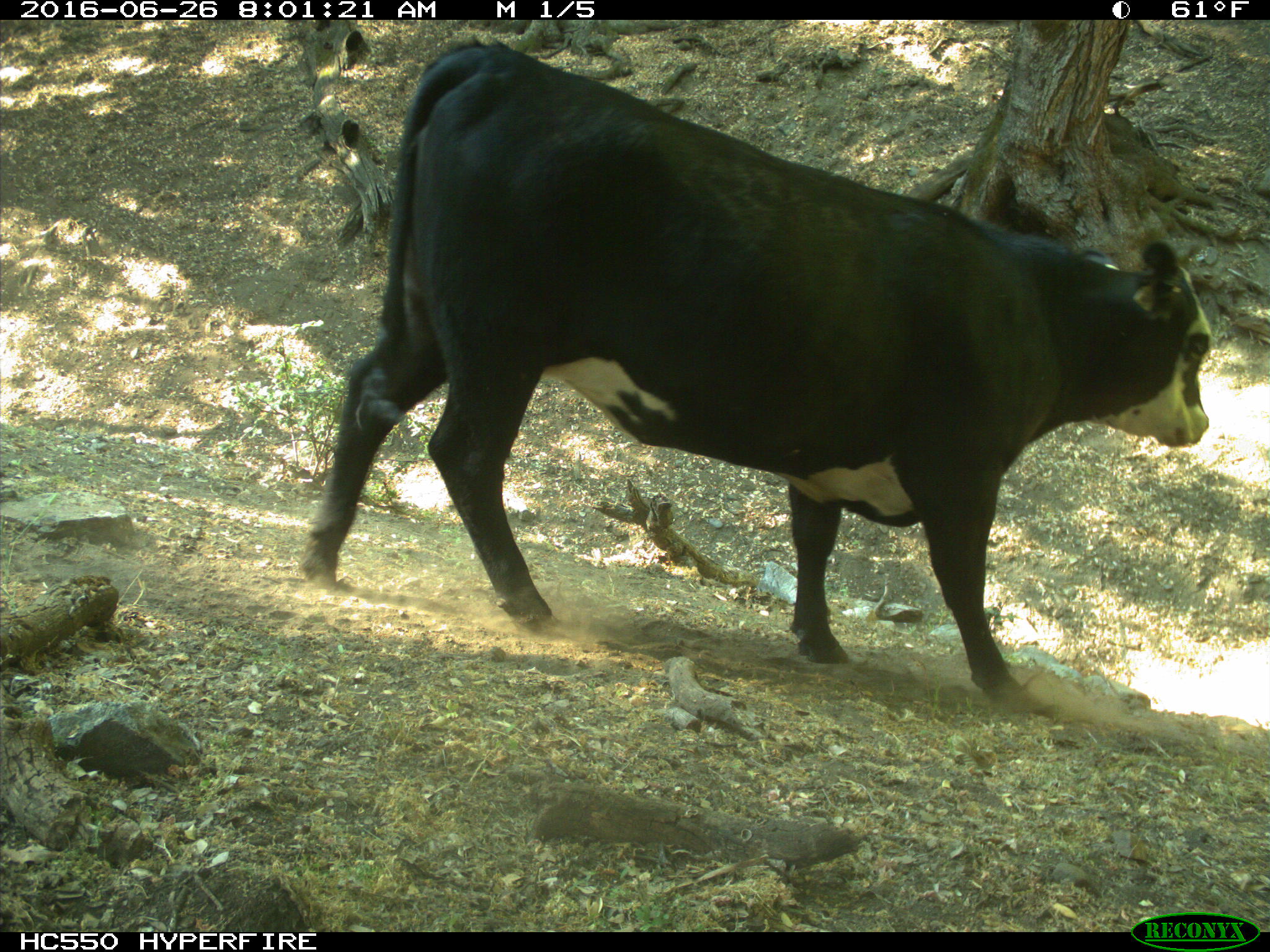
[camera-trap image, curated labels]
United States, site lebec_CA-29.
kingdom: Animalia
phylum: Chordata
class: Mammalia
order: Artiodactyla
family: Bovidae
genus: Bos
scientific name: Bos taurus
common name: domestic cow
Bos taurus (domestic cow).